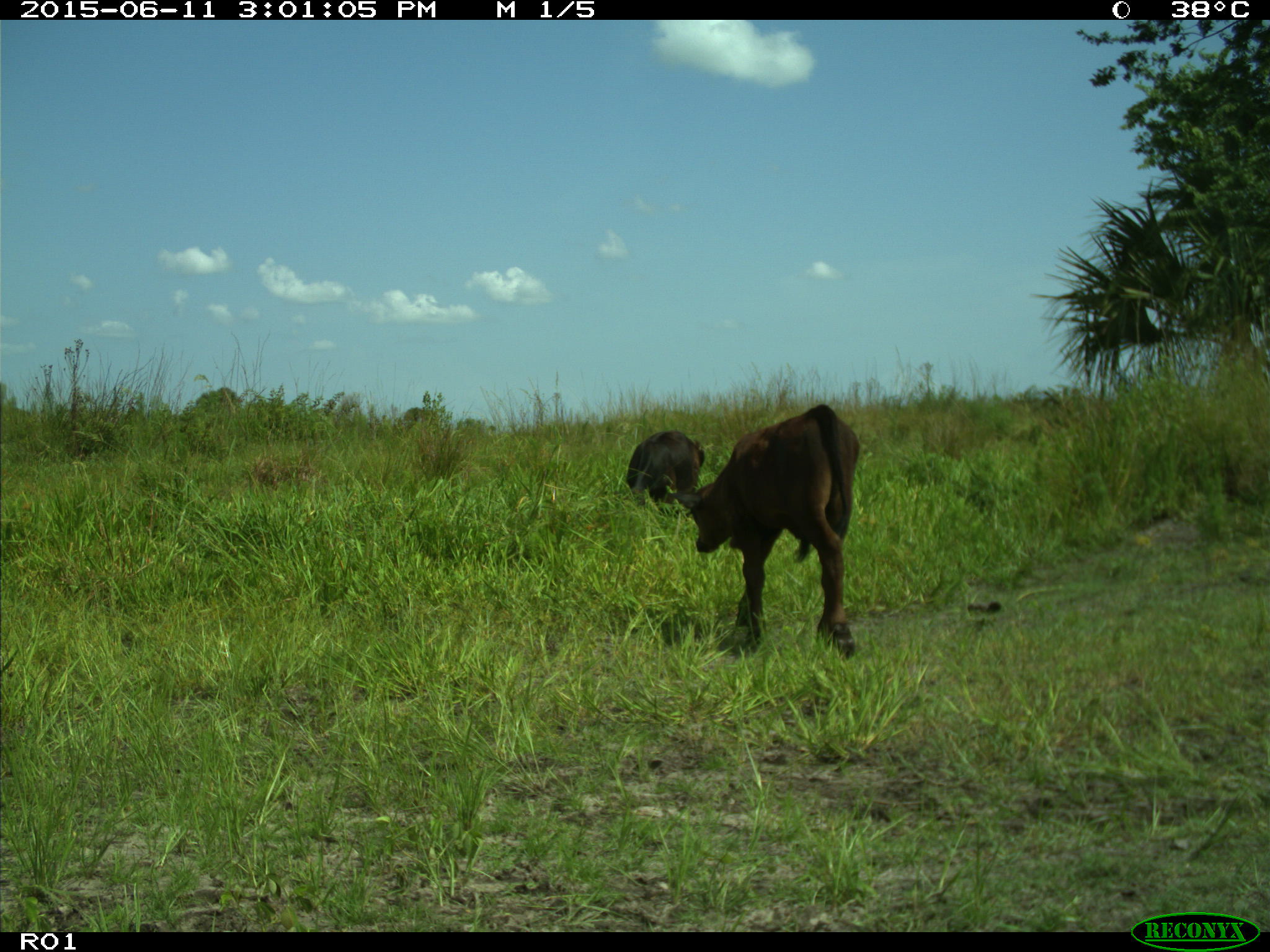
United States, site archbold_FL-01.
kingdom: Animalia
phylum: Chordata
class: Mammalia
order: Artiodactyla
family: Bovidae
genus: Bos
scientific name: Bos taurus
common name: domestic cow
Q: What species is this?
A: Bos taurus (domestic cow).